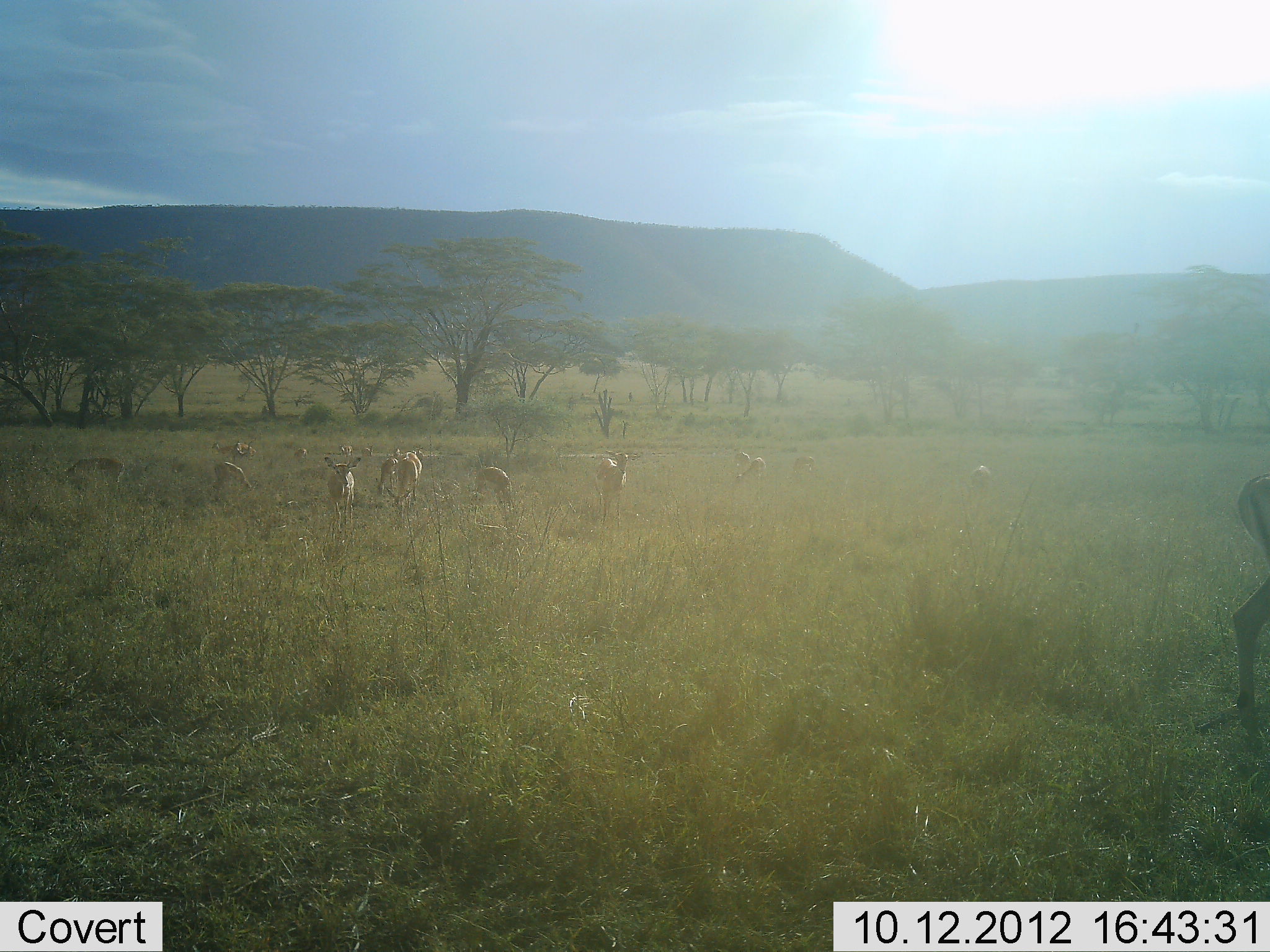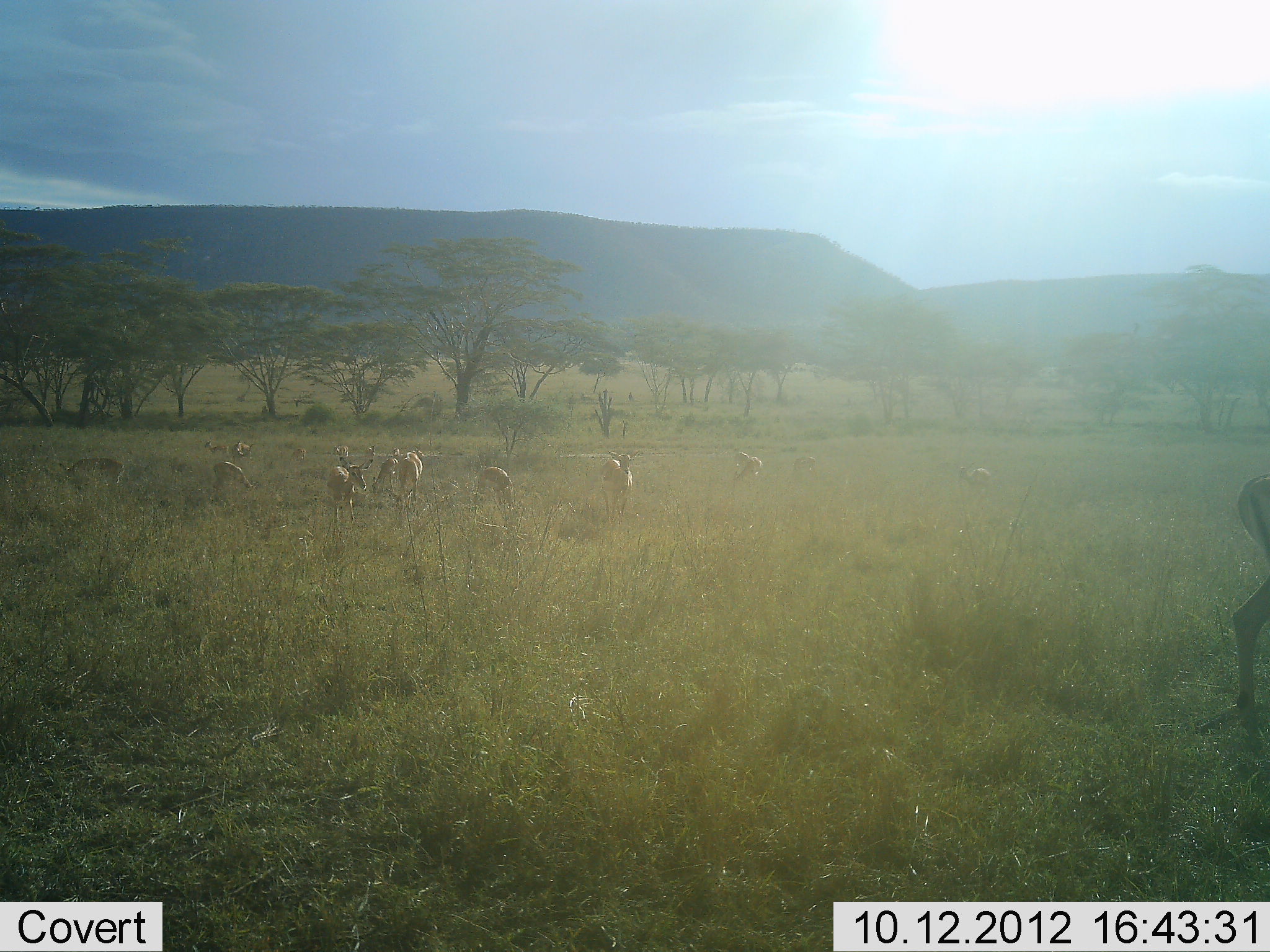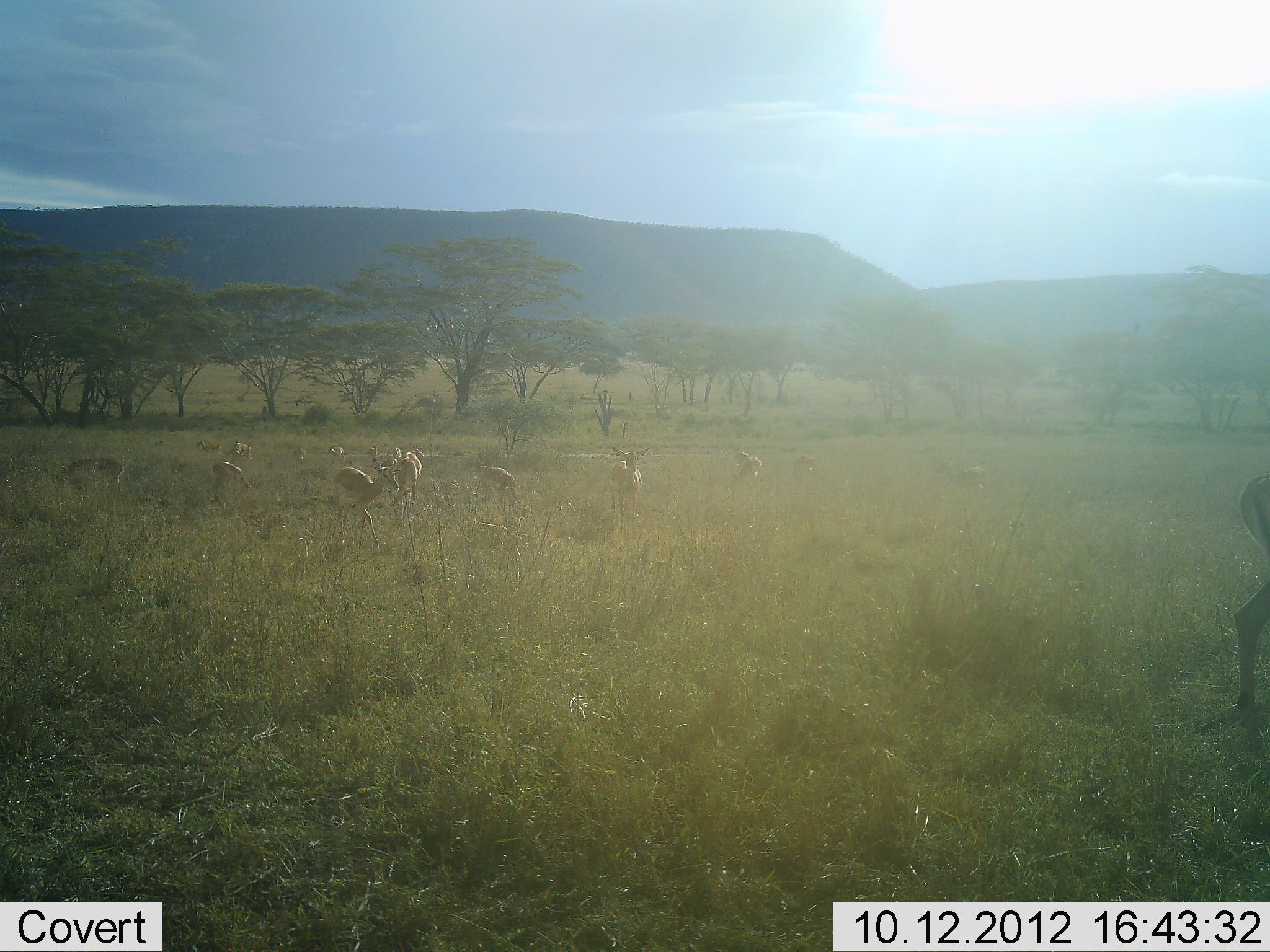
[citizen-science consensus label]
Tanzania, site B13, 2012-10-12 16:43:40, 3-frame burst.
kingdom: Animalia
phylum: Chordata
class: Mammalia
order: Artiodactyla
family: Bovidae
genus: Aepyceros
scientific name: Aepyceros melampus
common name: impala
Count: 11-50.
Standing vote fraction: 60%.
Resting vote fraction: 10%.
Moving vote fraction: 50%.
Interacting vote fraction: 0%.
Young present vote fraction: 20%.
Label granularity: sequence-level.